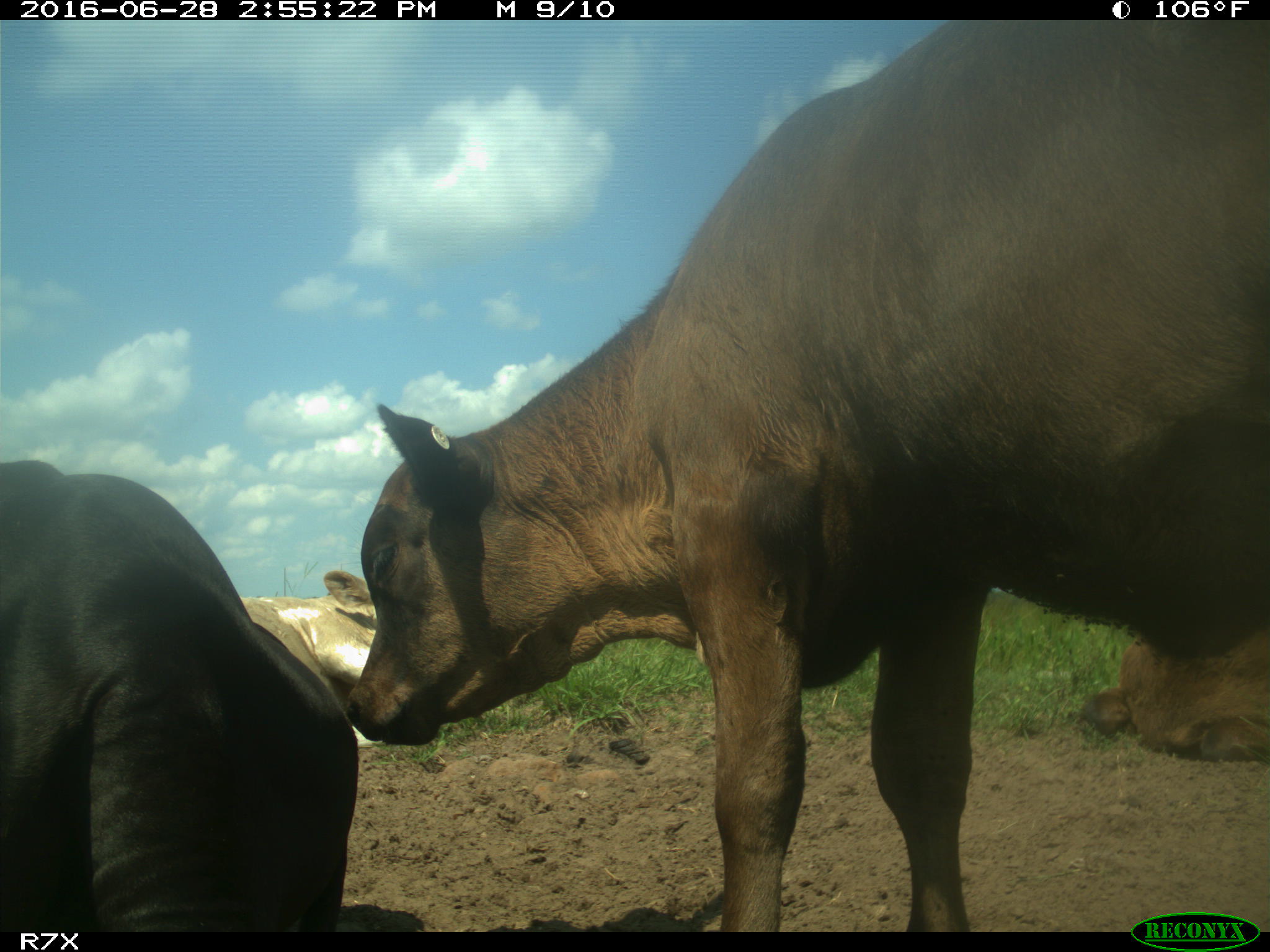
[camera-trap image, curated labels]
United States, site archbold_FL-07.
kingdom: Animalia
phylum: Chordata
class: Mammalia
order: Artiodactyla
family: Bovidae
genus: Bos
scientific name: Bos taurus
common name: domestic cow